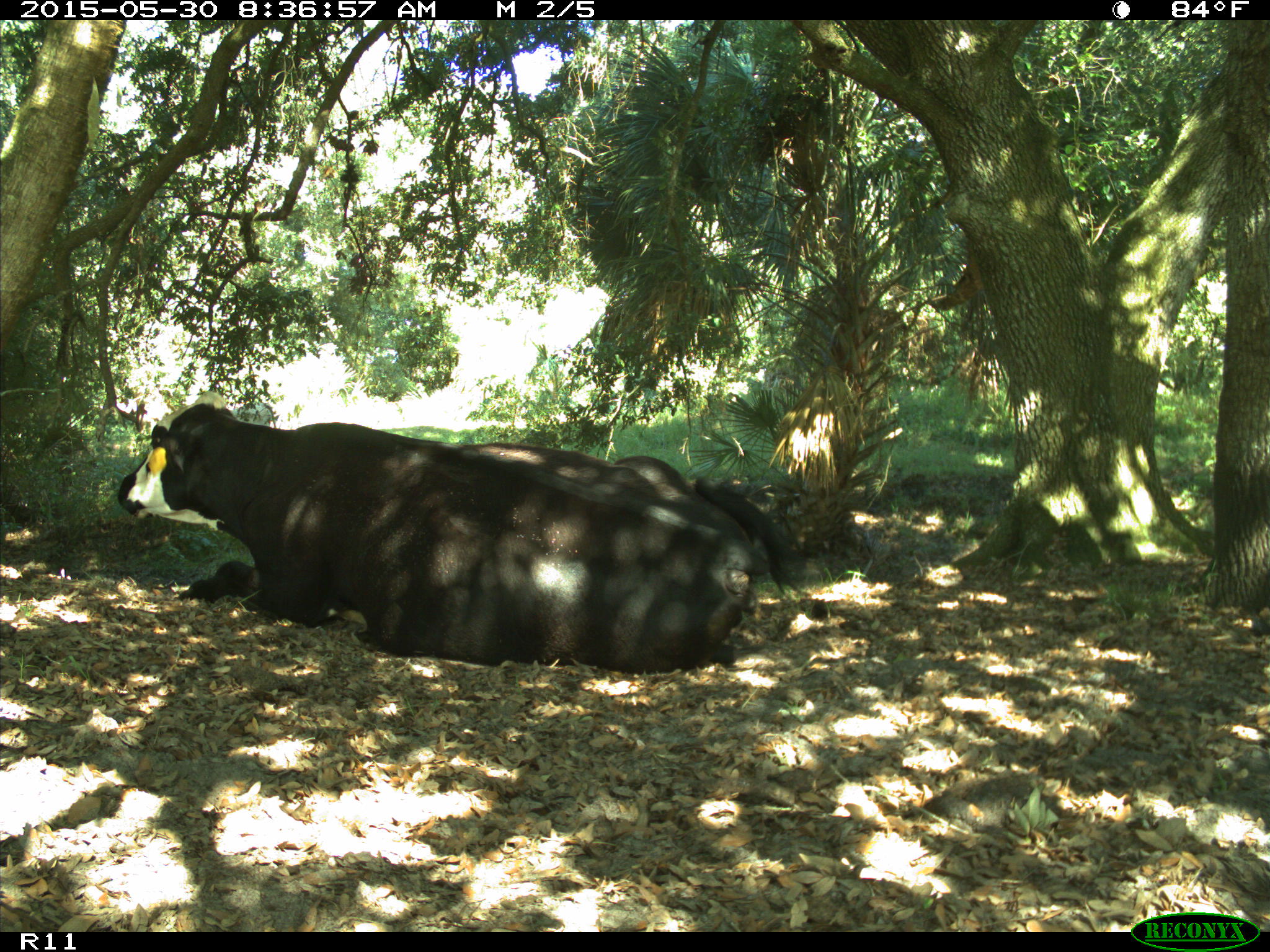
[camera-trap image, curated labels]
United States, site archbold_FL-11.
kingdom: Animalia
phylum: Chordata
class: Mammalia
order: Artiodactyla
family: Bovidae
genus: Bos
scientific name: Bos taurus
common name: domestic cow